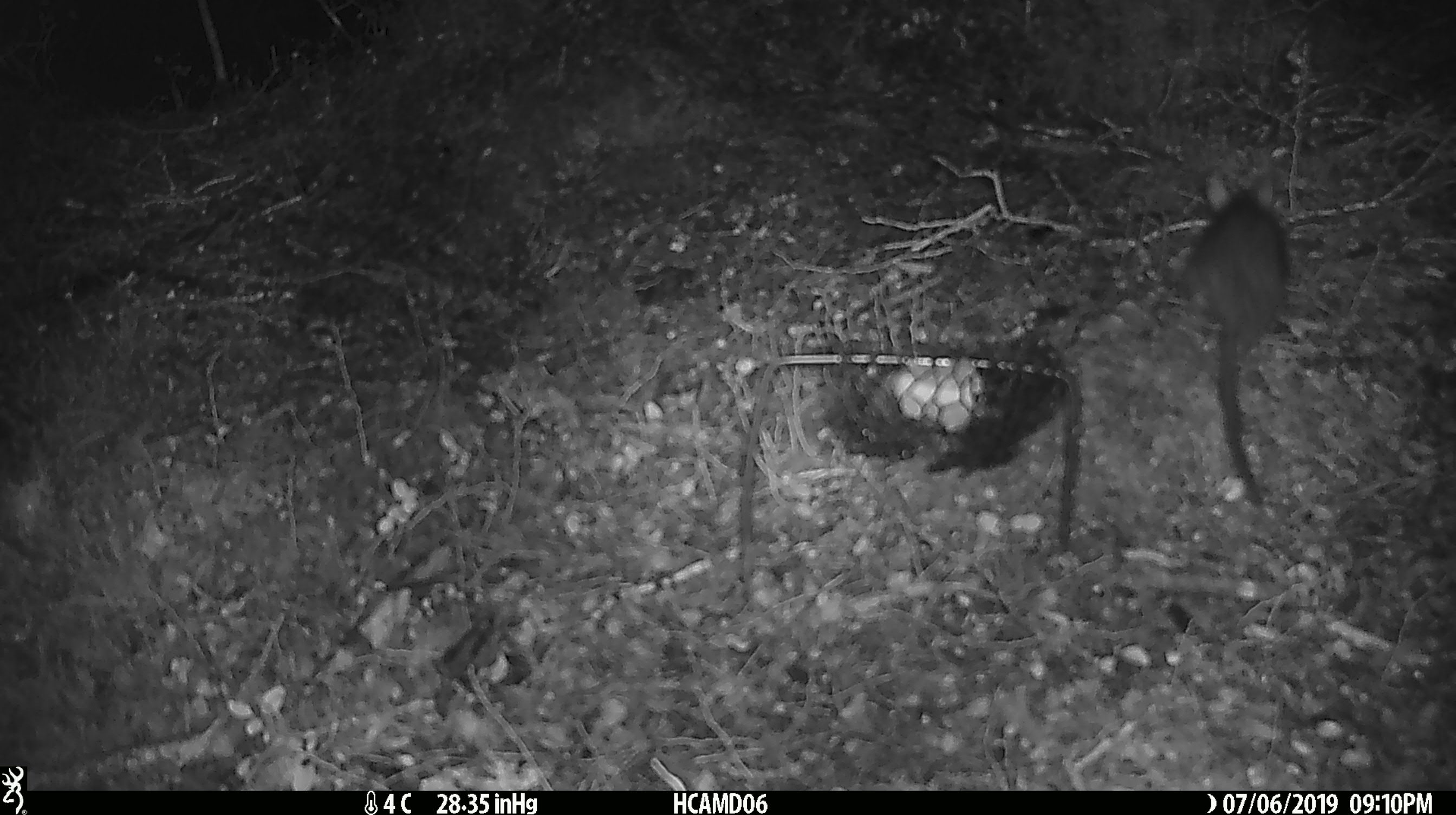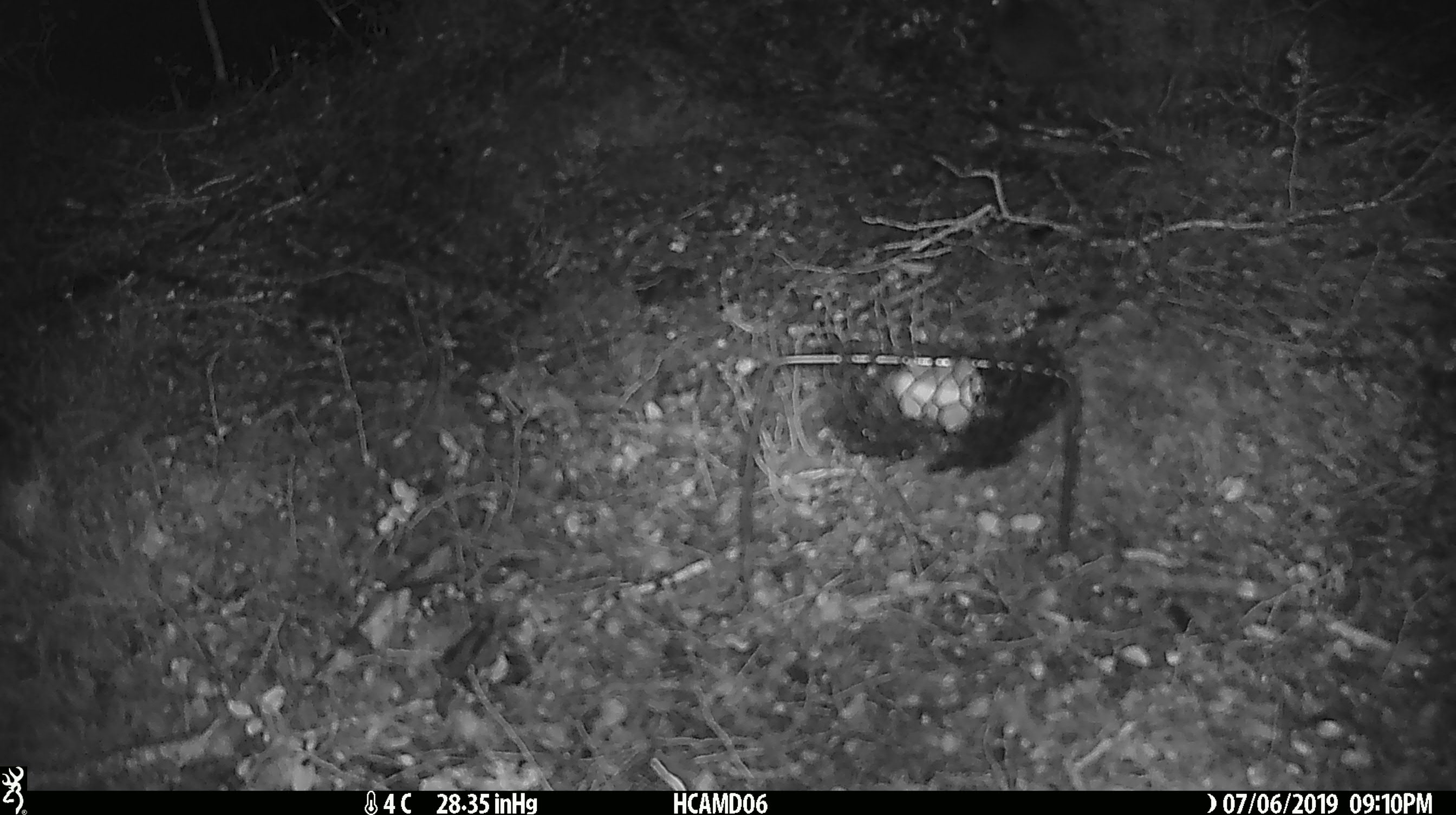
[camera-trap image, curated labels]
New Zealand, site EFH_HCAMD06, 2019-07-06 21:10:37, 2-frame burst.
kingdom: Animalia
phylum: Chordata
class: Mammalia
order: Rodentia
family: Muridae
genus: Rattus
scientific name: Rattus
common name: rat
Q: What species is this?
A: Rat (Rattus).